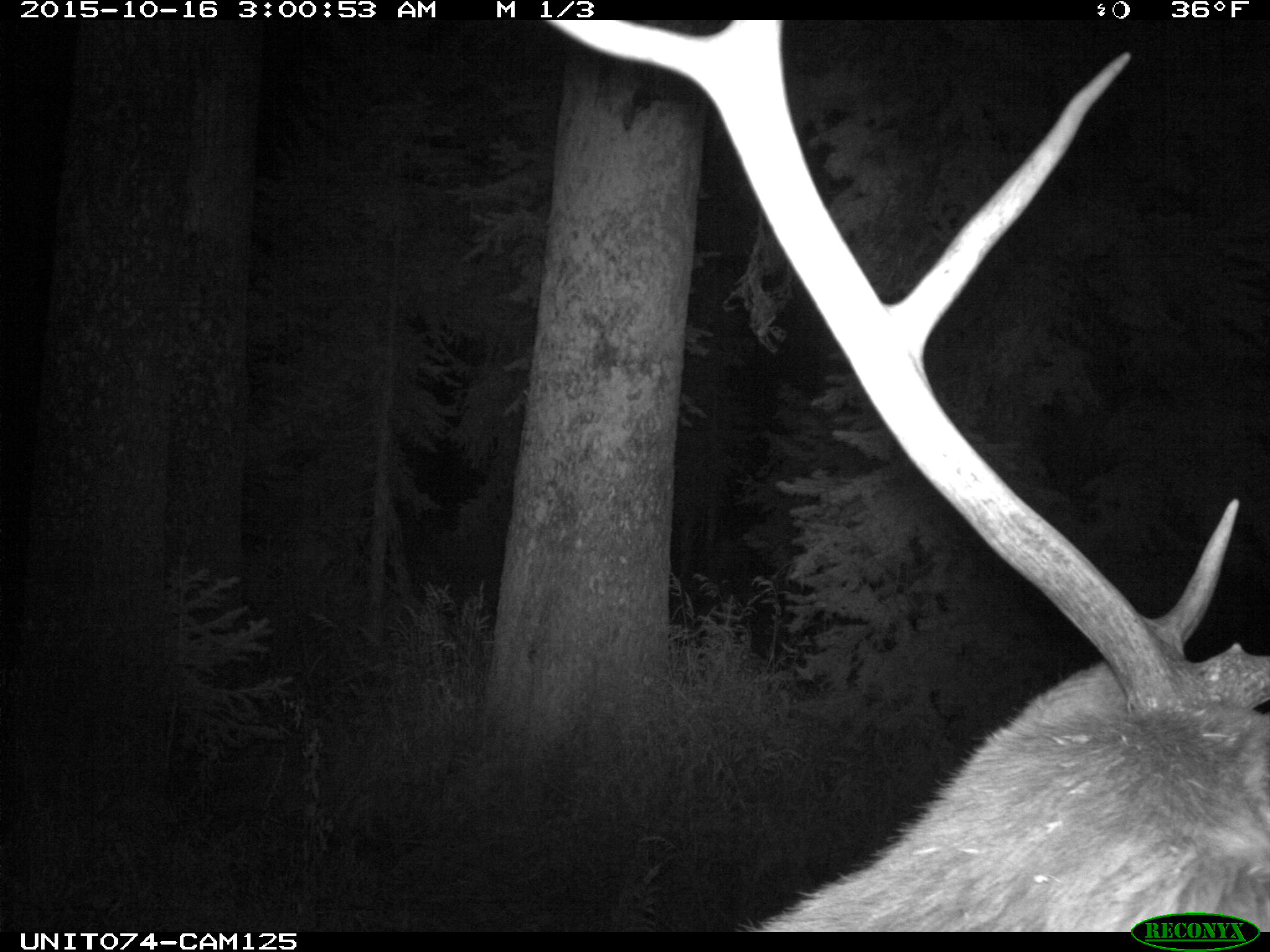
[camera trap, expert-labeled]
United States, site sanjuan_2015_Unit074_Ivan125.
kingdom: Animalia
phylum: Chordata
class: Mammalia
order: Artiodactyla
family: Cervidae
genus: Cervus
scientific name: Cervus elaphus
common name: red deer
Cervus elaphus (red deer).